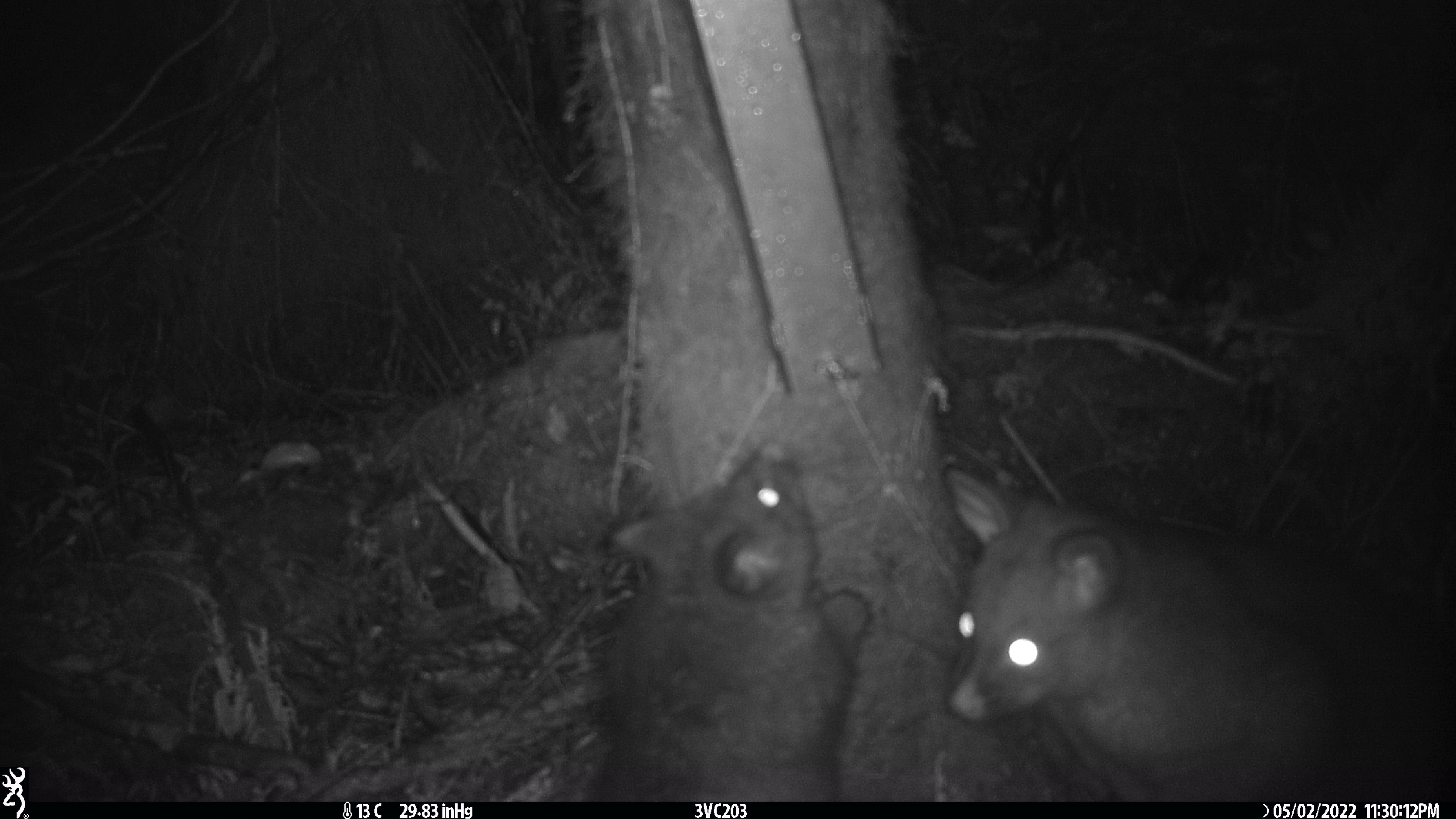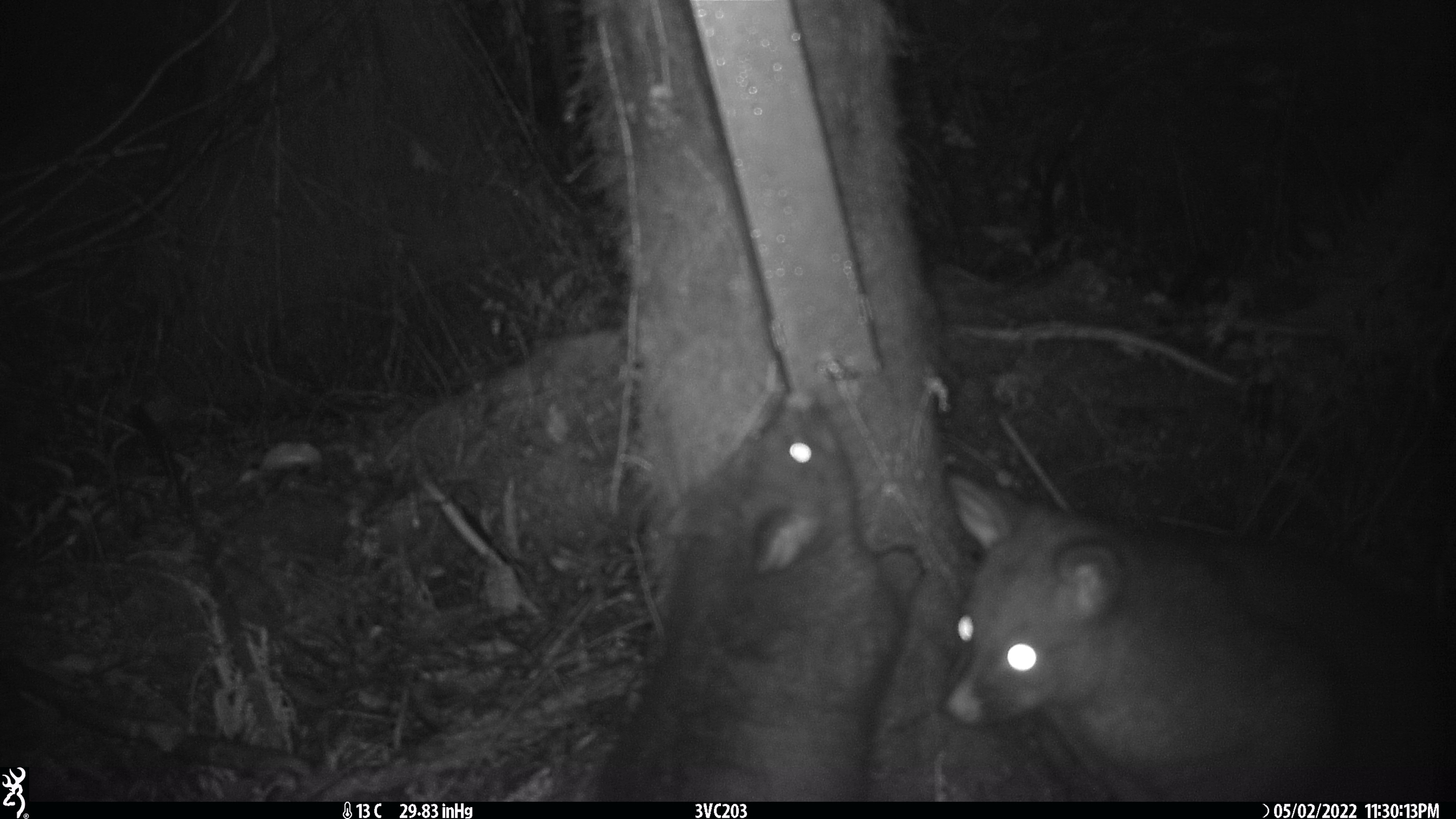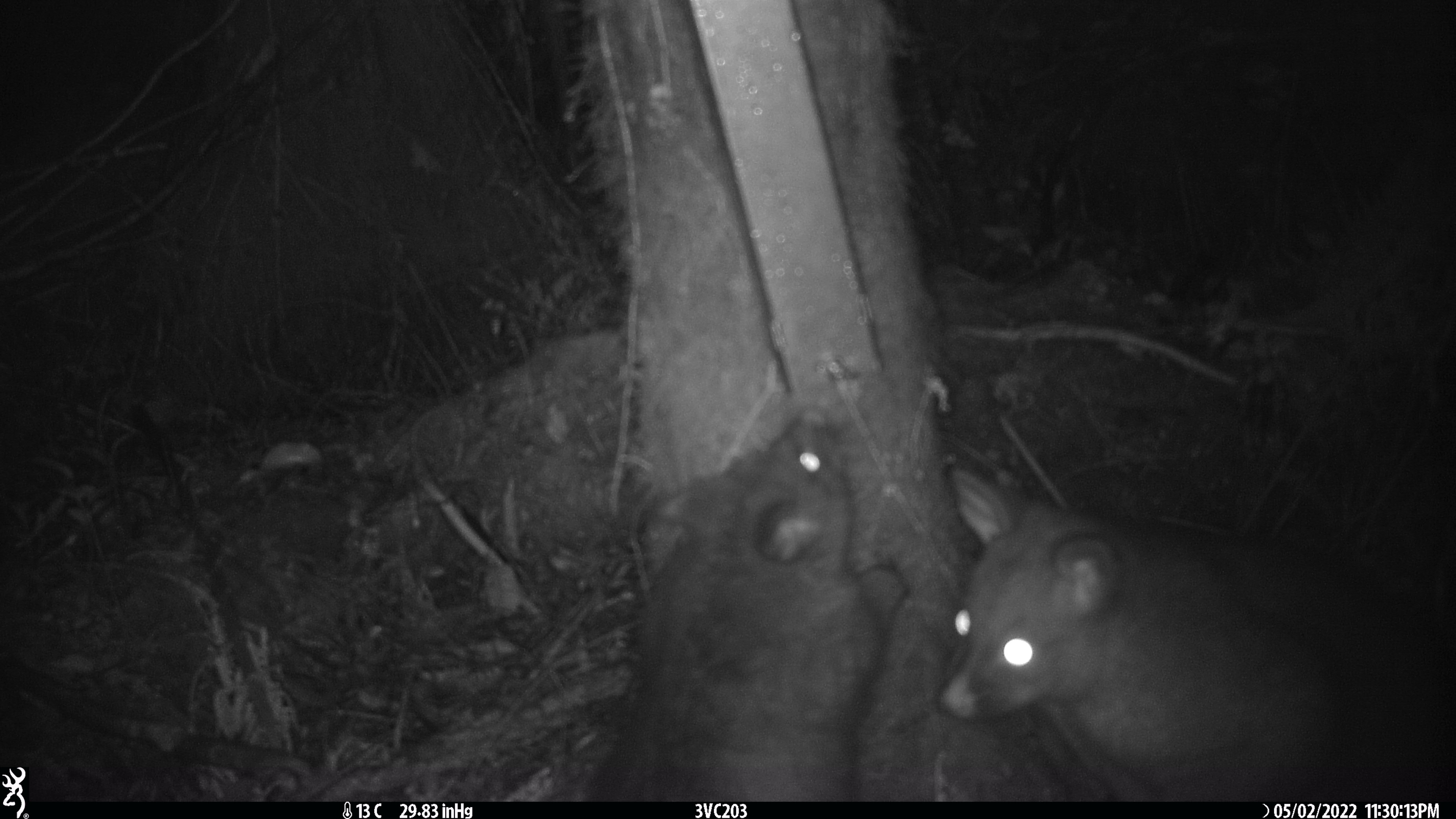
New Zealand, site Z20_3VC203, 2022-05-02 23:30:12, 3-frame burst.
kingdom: Animalia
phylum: Chordata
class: Mammalia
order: Diprotodontia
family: Phalangeridae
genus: Trichosurus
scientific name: Trichosurus vulpecula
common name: common brushtail possum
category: possum